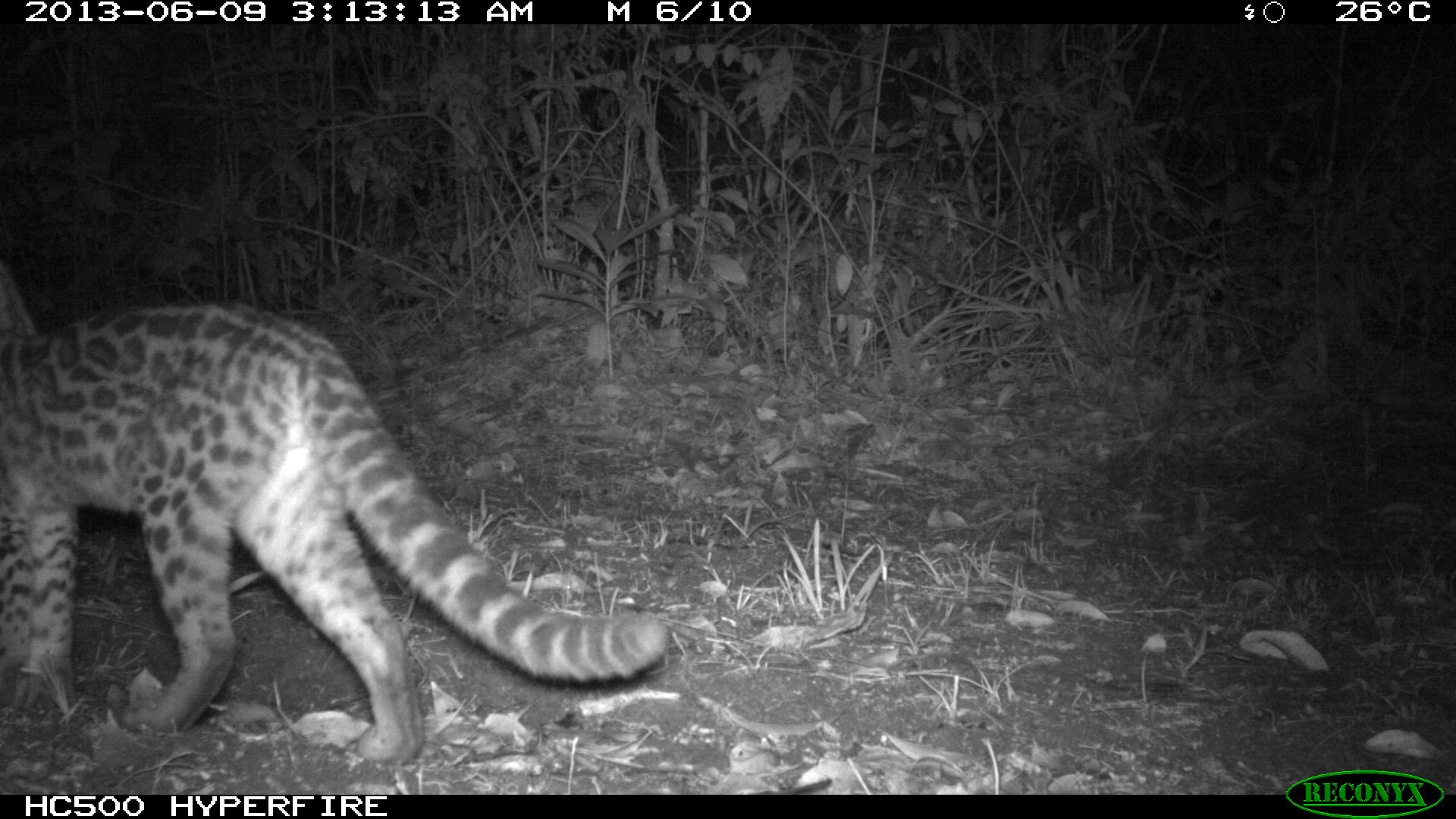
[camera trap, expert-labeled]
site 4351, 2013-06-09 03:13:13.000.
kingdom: Animalia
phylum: Chordata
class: Mammalia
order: Carnivora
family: Felidae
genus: Leopardus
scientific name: Leopardus wiedii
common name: margay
Leopardus wiedii (margay), count 1, sex male.